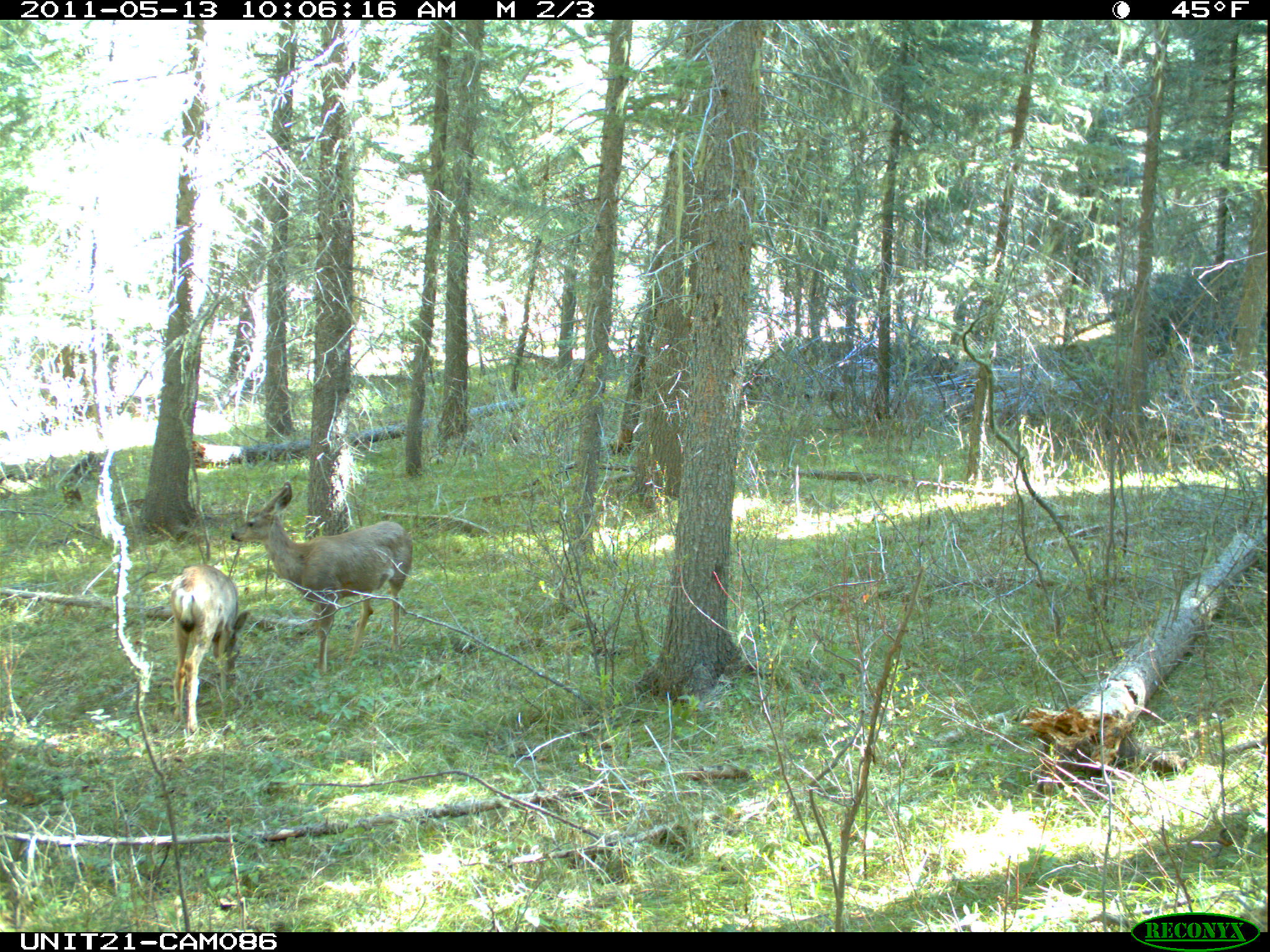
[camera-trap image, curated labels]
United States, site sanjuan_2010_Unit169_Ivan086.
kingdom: Animalia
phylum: Chordata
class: Mammalia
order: Artiodactyla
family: Cervidae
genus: Odocoileus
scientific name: Odocoileus hemionus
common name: mule deer